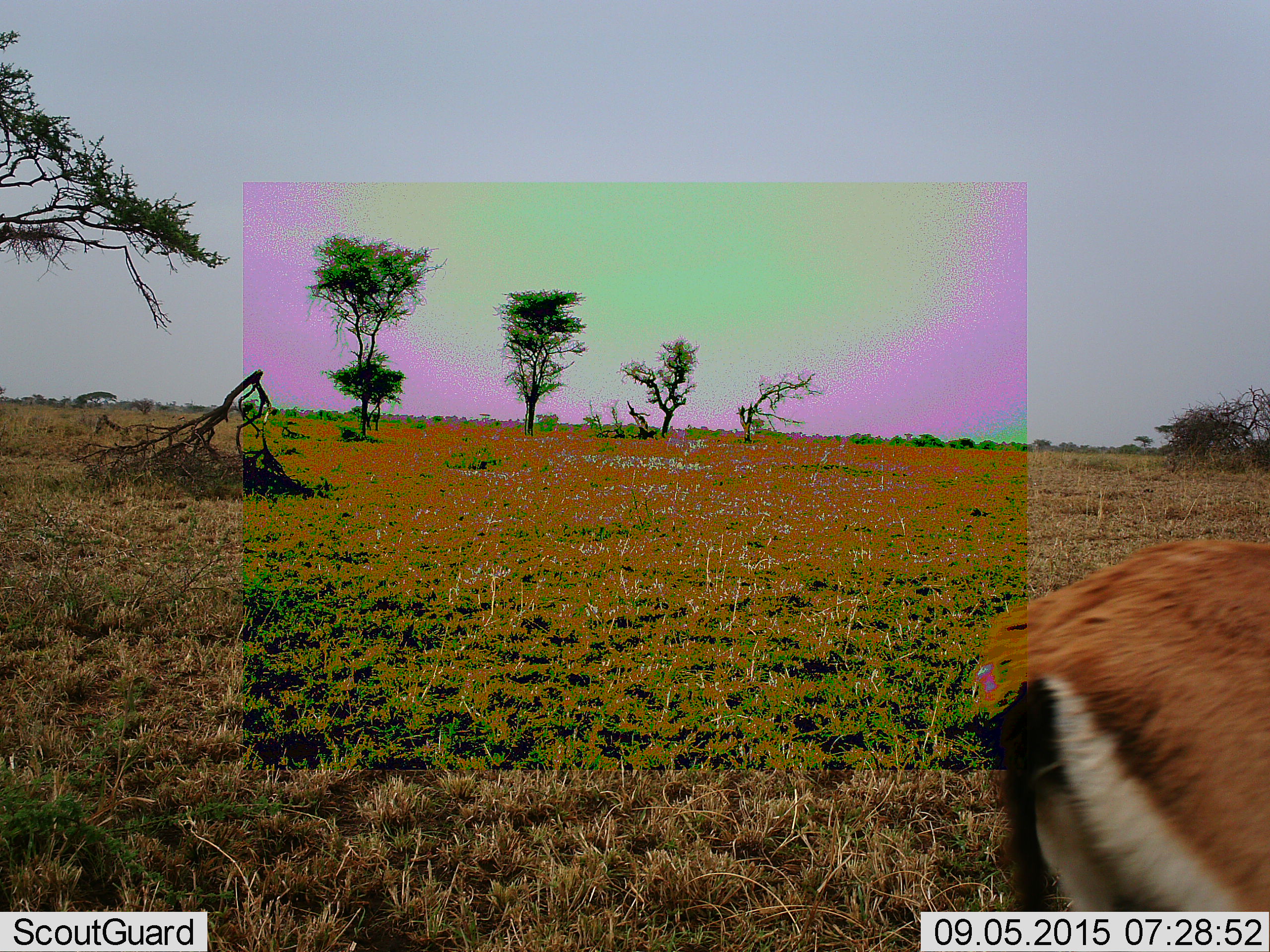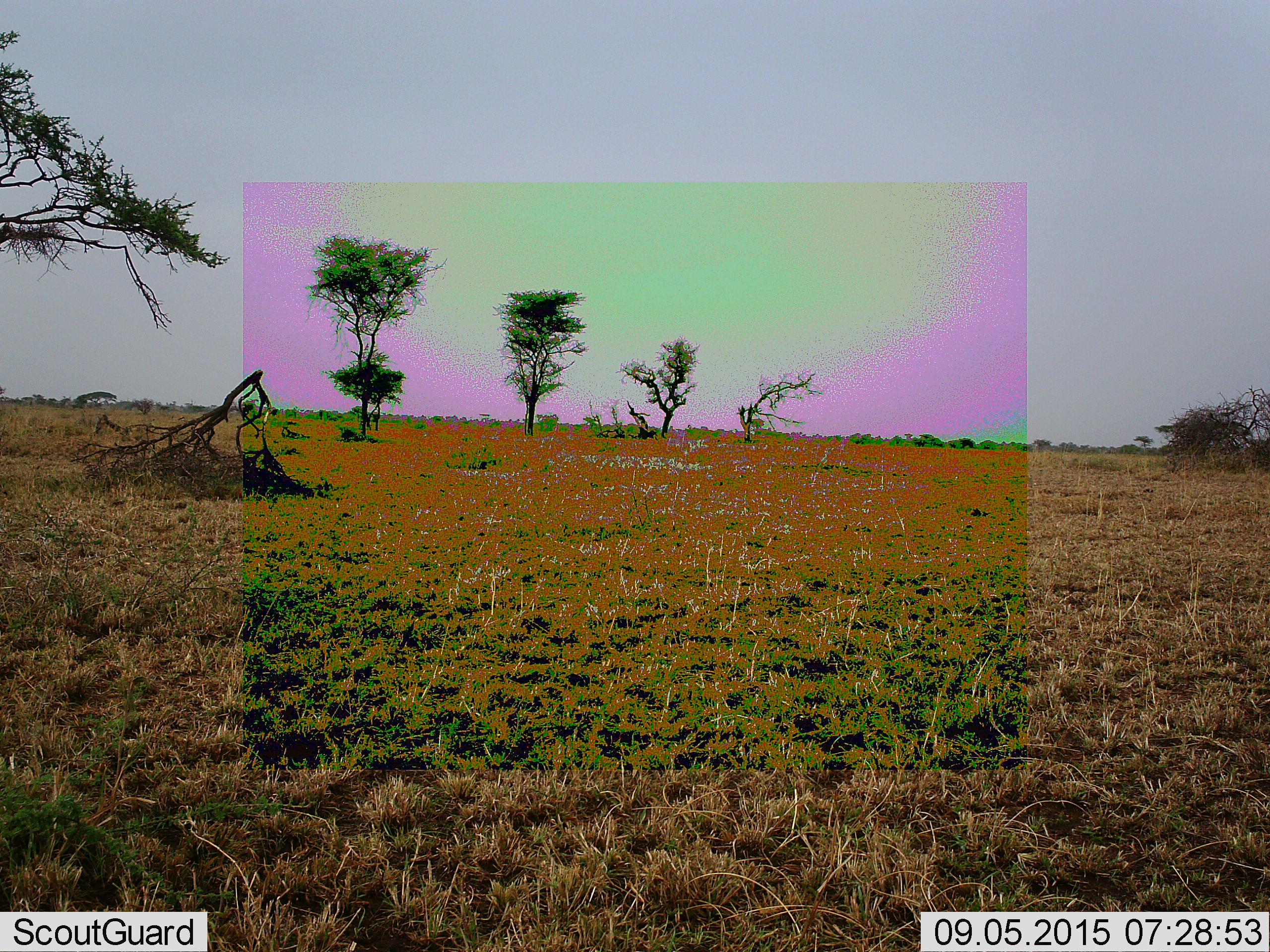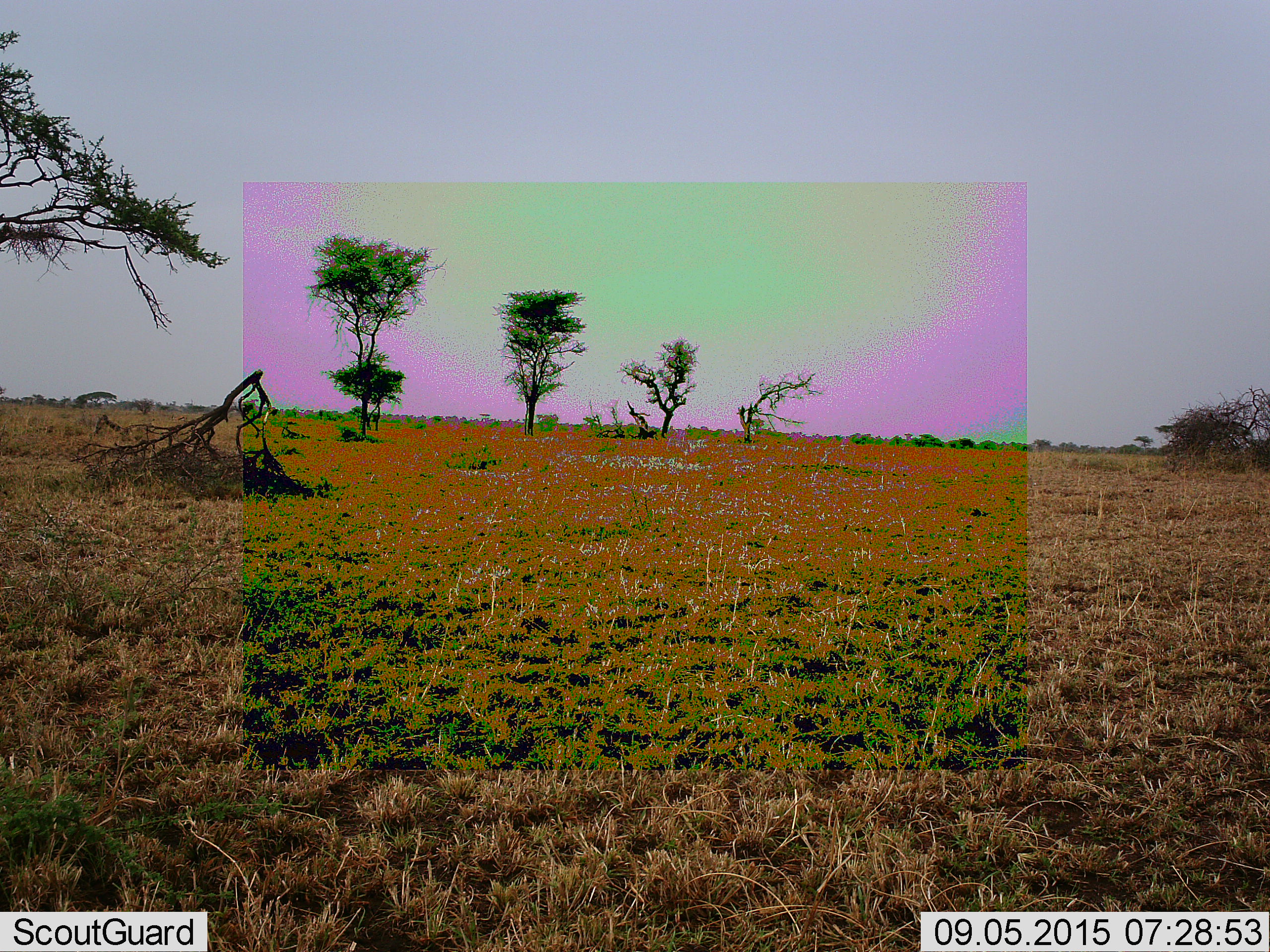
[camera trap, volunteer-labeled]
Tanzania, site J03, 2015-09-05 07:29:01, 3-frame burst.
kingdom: Animalia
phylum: Chordata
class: Mammalia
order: Artiodactyla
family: Bovidae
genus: Eudorcas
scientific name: Eudorcas thomsonii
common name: thomson's gazelle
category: gazellethomsons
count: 1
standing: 43%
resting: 0%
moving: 71%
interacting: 0%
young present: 0%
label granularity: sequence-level